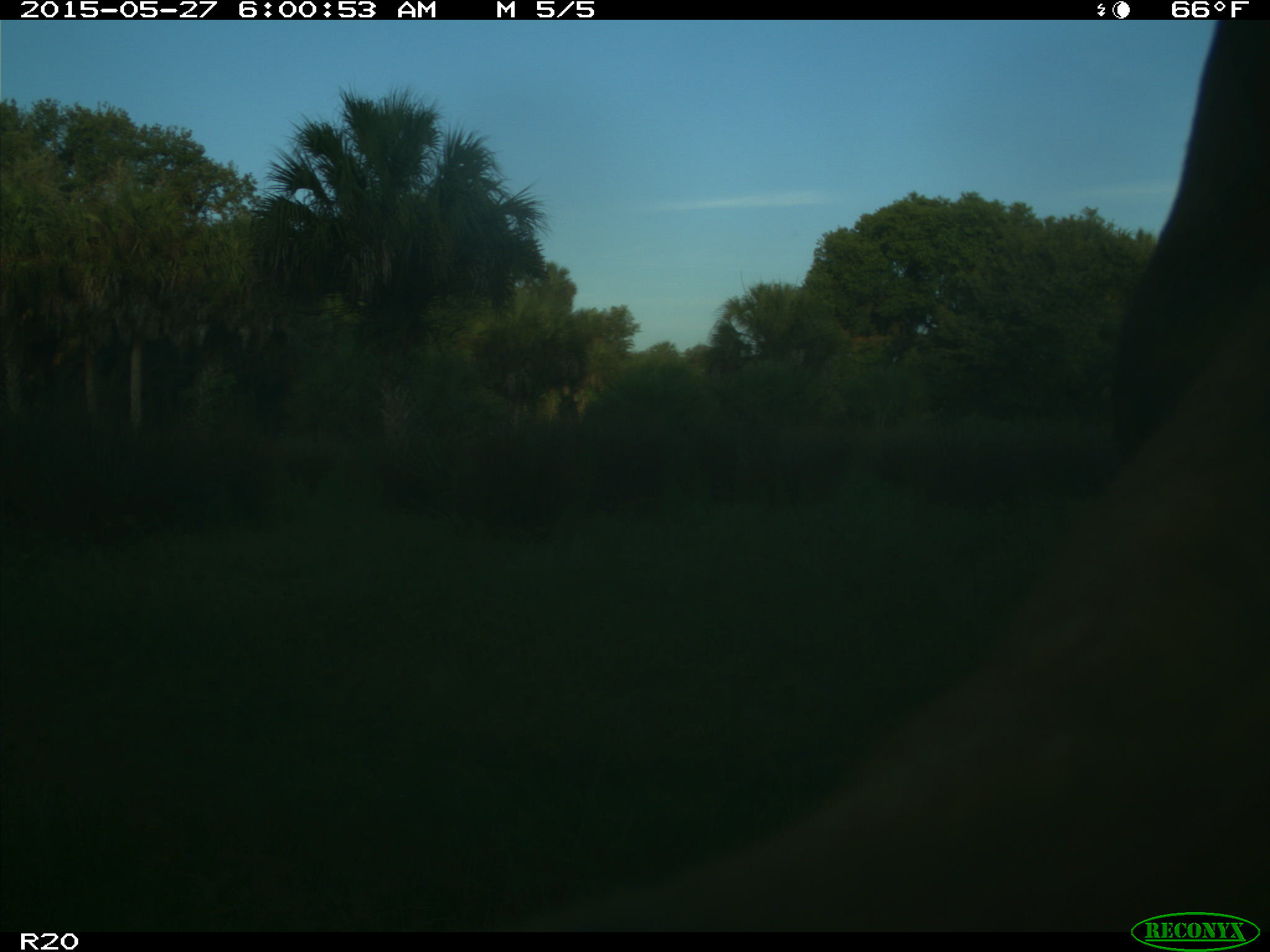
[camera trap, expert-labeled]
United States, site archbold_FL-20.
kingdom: Animalia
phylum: Chordata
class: Mammalia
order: Artiodactyla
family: Bovidae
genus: Bos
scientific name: Bos taurus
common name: domestic cow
Bos taurus (domestic cow).